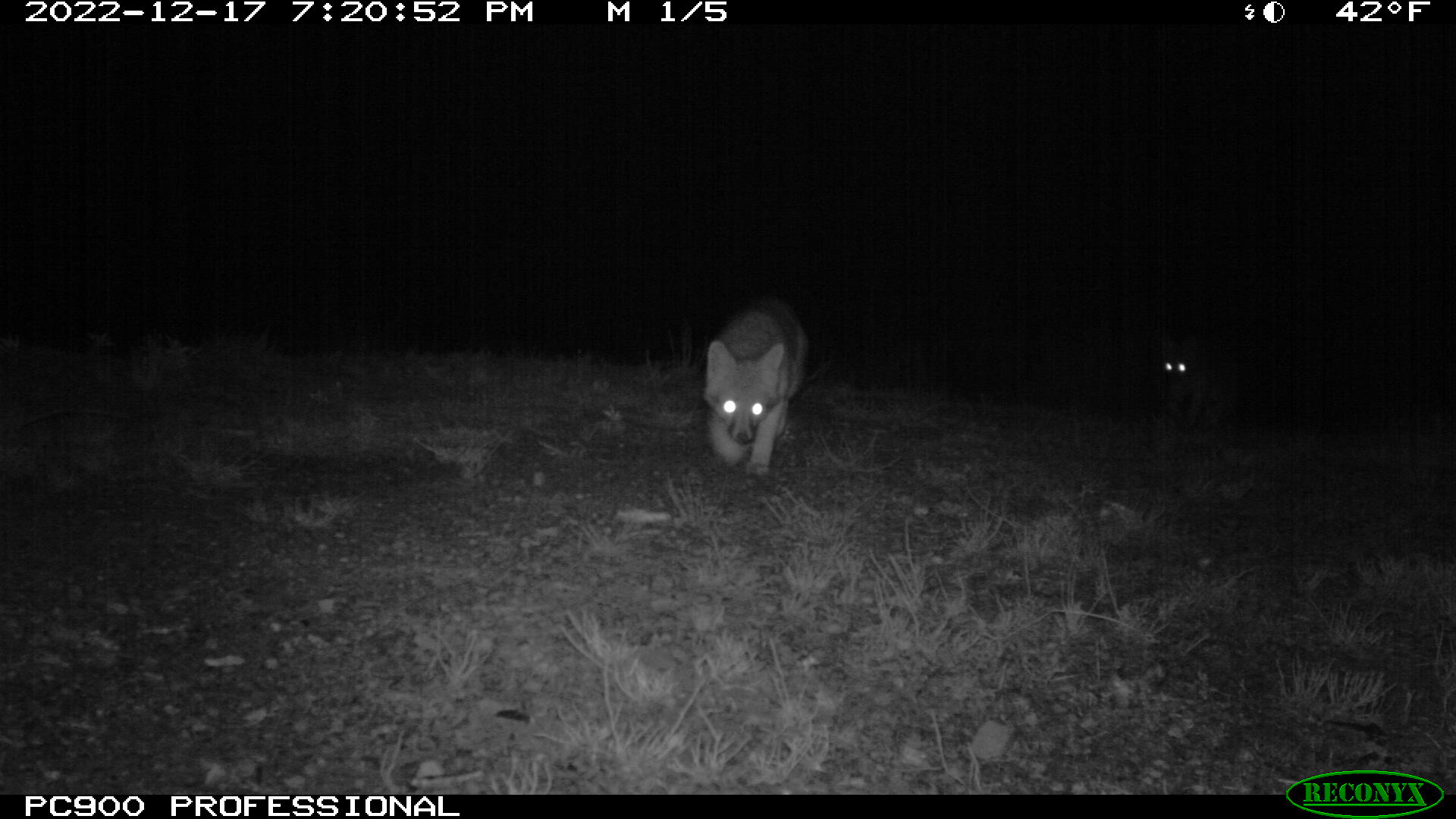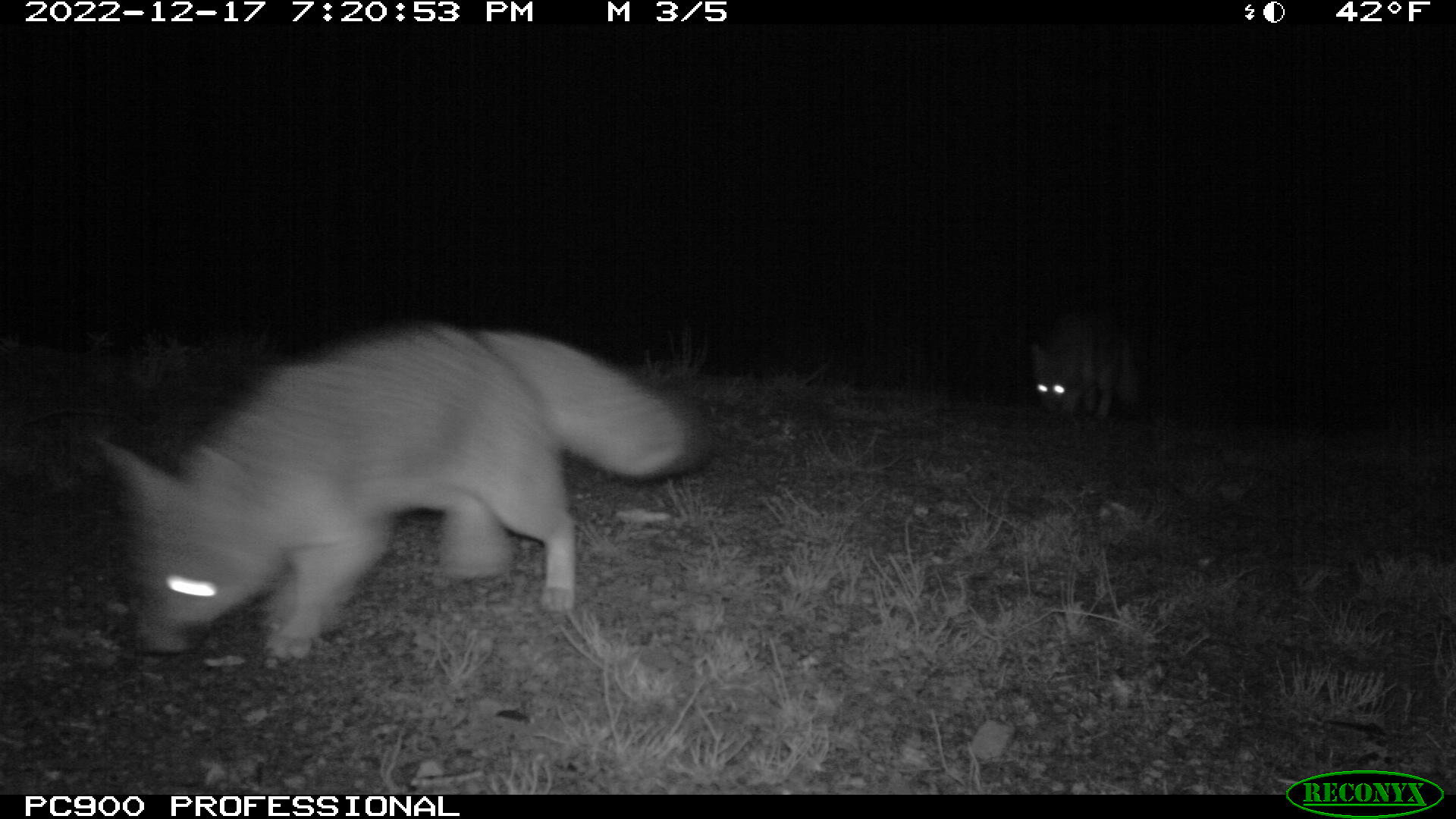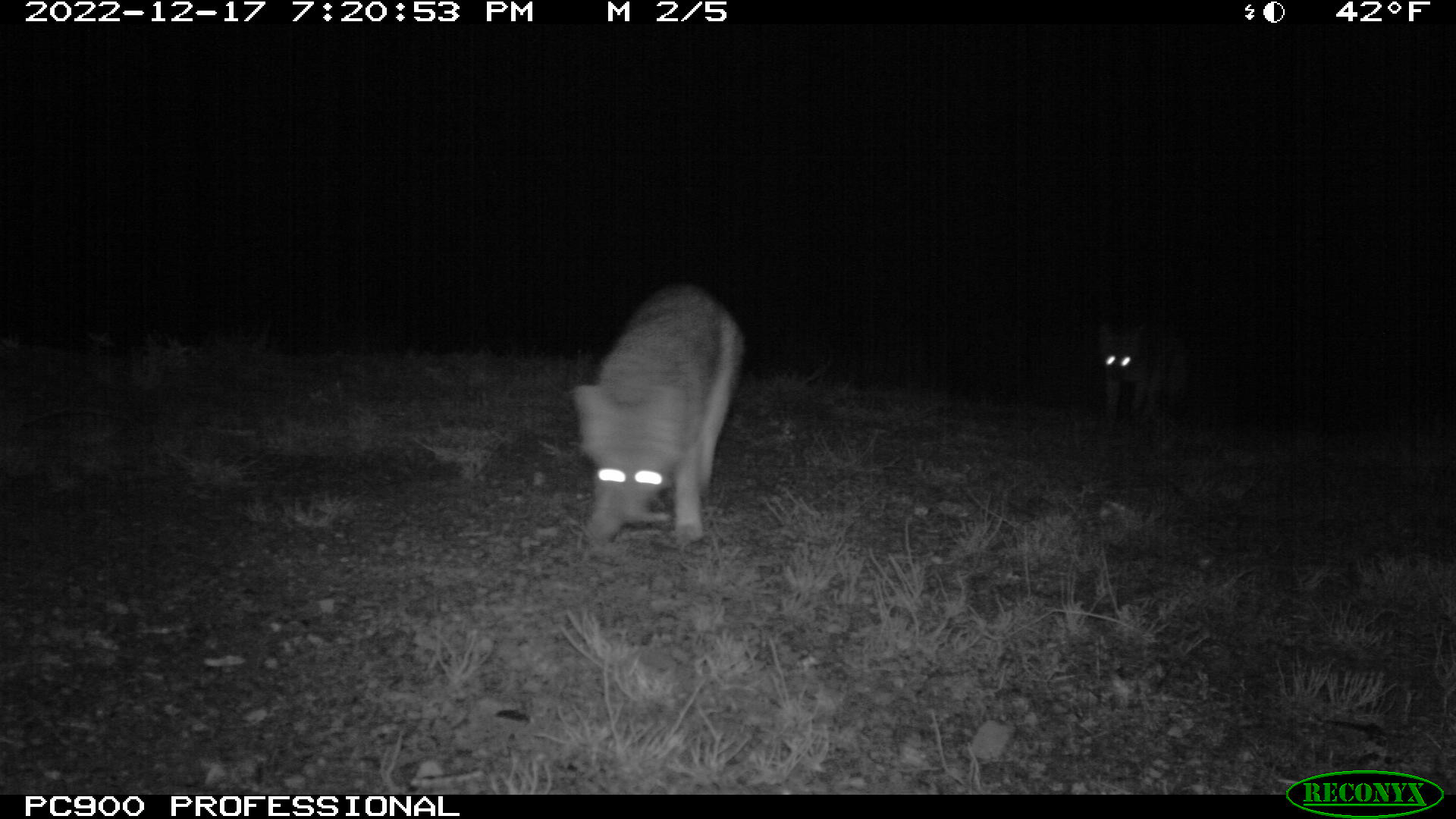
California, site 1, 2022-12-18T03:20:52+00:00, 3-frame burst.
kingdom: Animalia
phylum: Chordata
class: Mammalia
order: Carnivora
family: Canidae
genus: Urocyon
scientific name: Urocyon cinereoargenteus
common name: gray fox